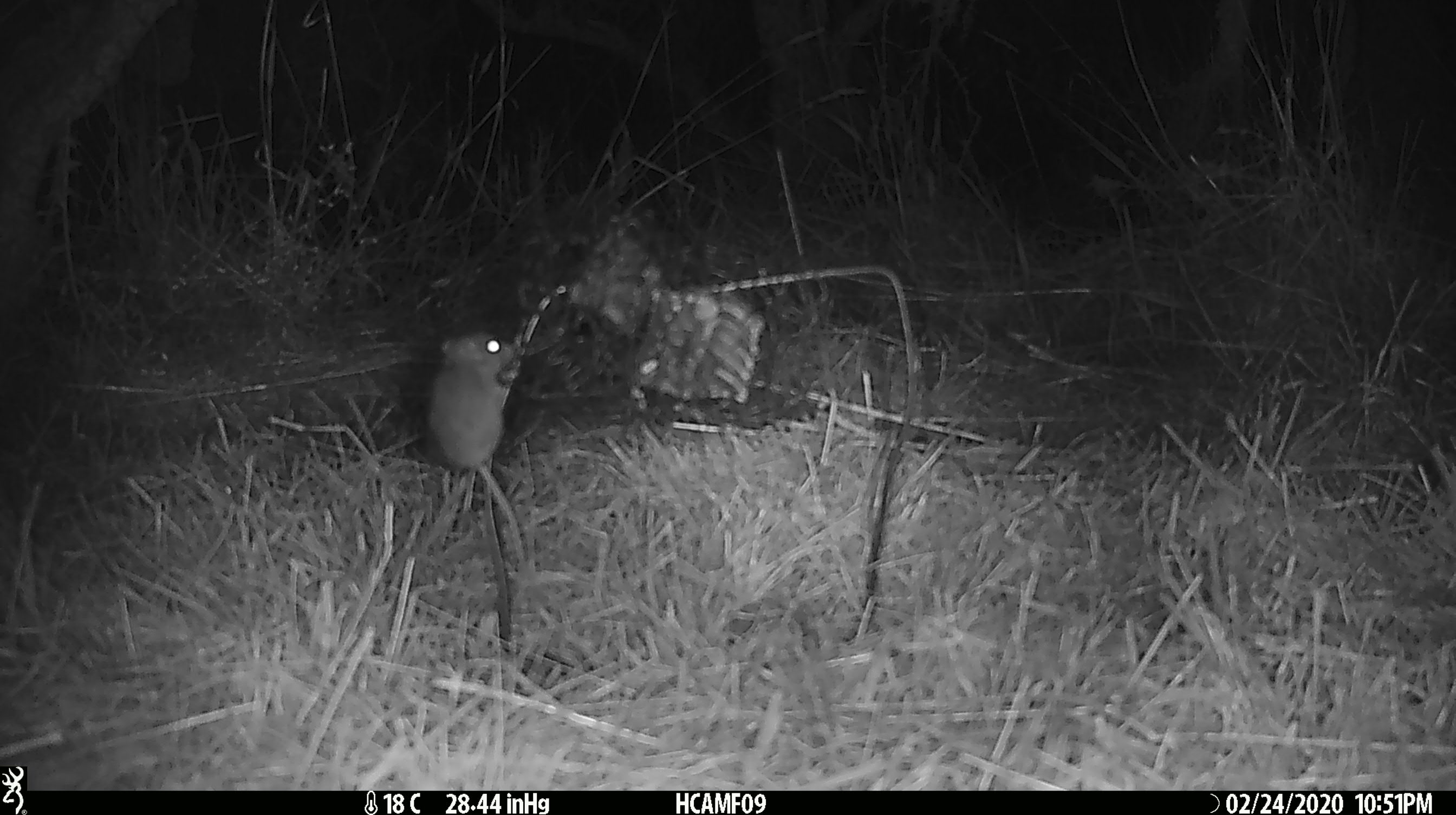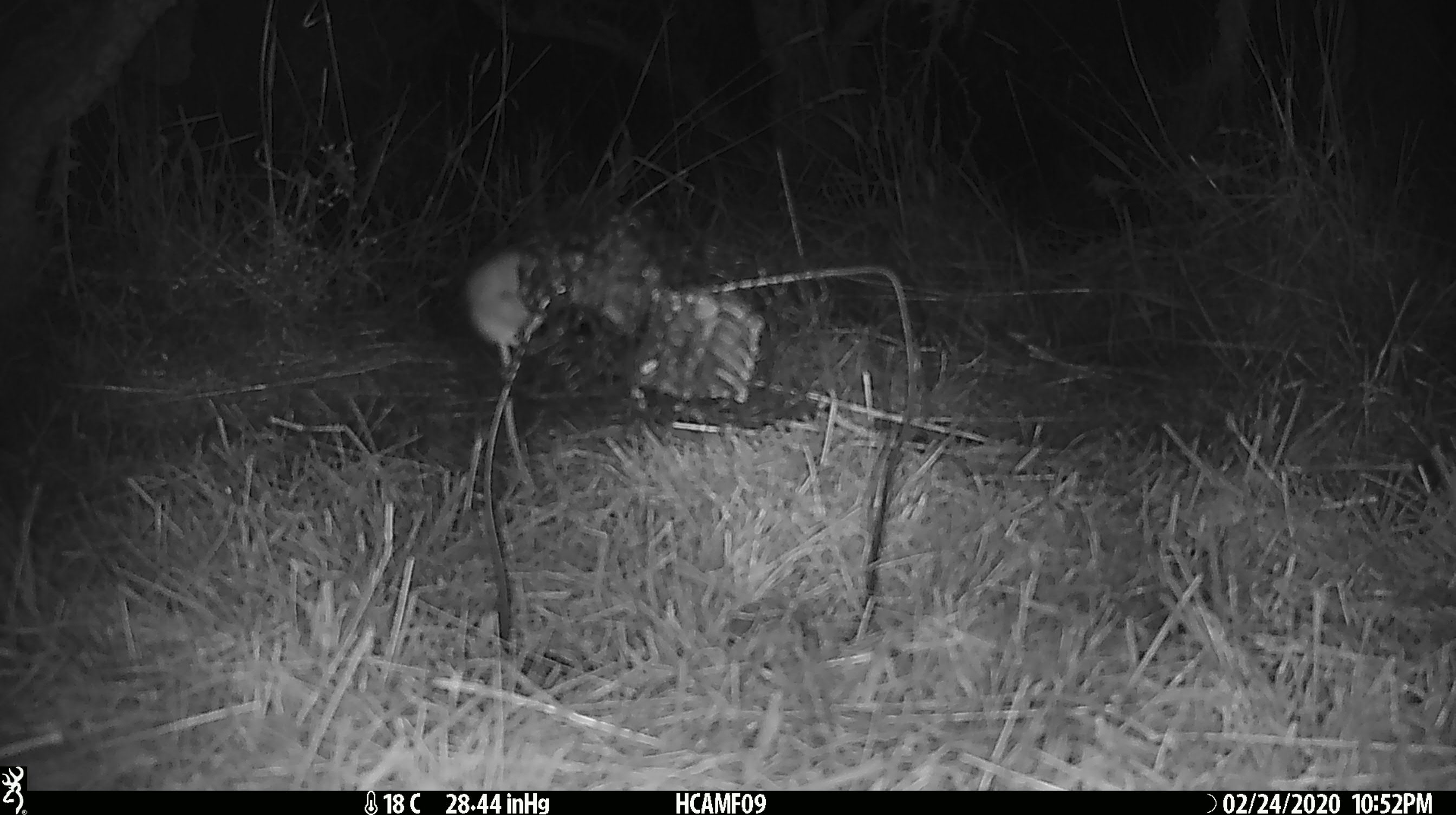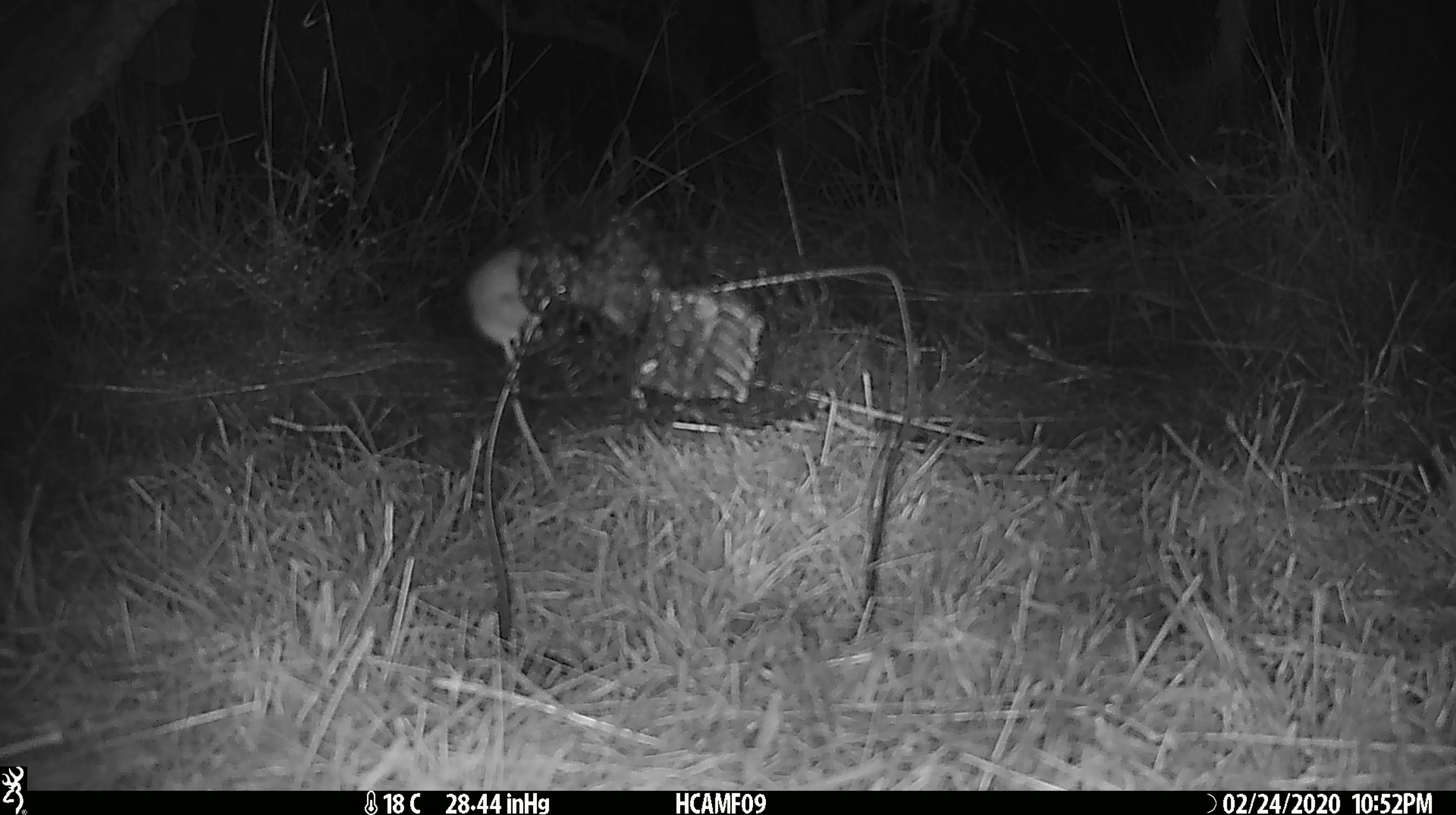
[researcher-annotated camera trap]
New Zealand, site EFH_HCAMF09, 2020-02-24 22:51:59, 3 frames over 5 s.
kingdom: Animalia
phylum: Chordata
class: Mammalia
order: Rodentia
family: Muridae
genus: Mus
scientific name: Mus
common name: mouse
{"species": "mouse (Mus)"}